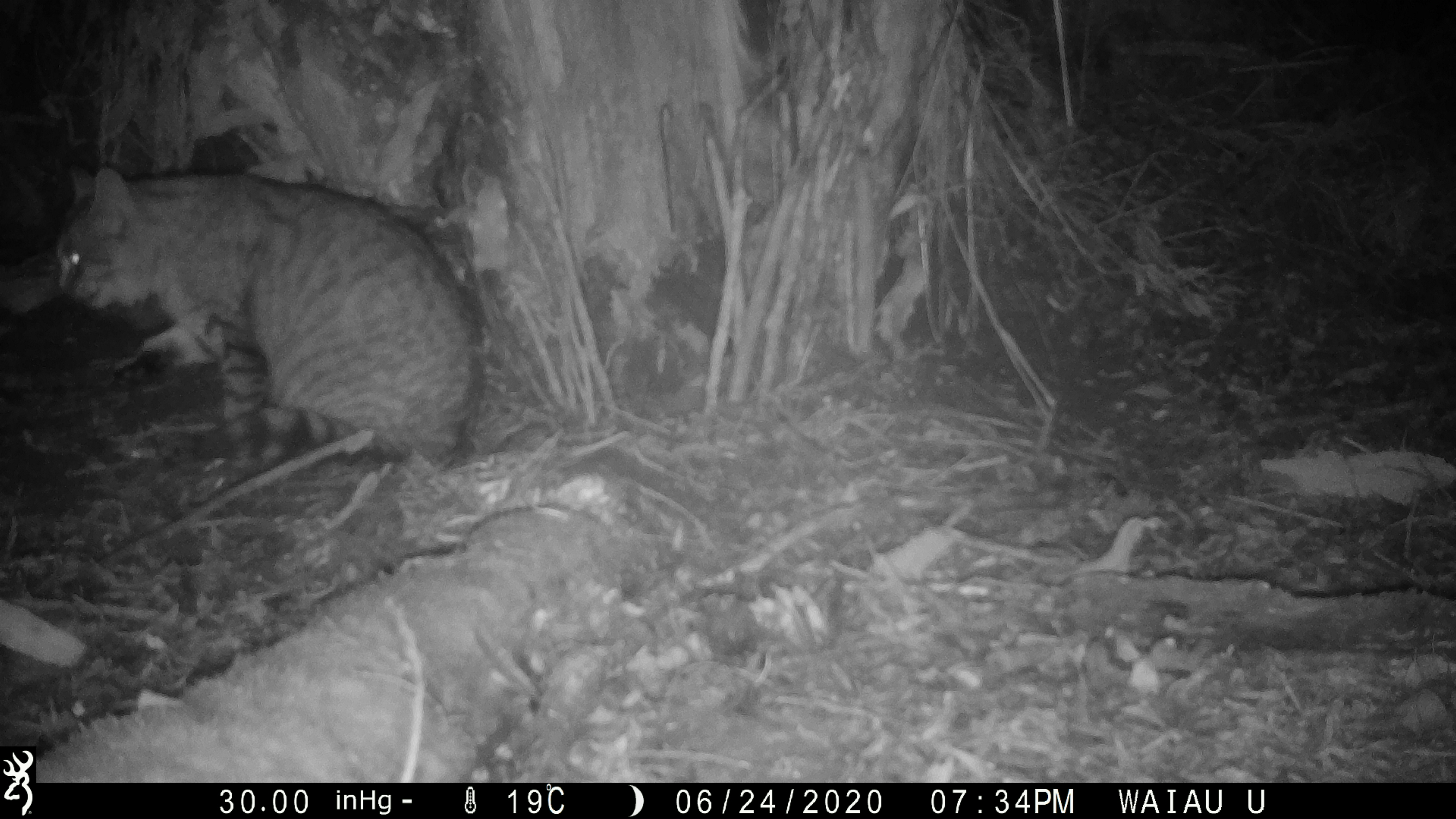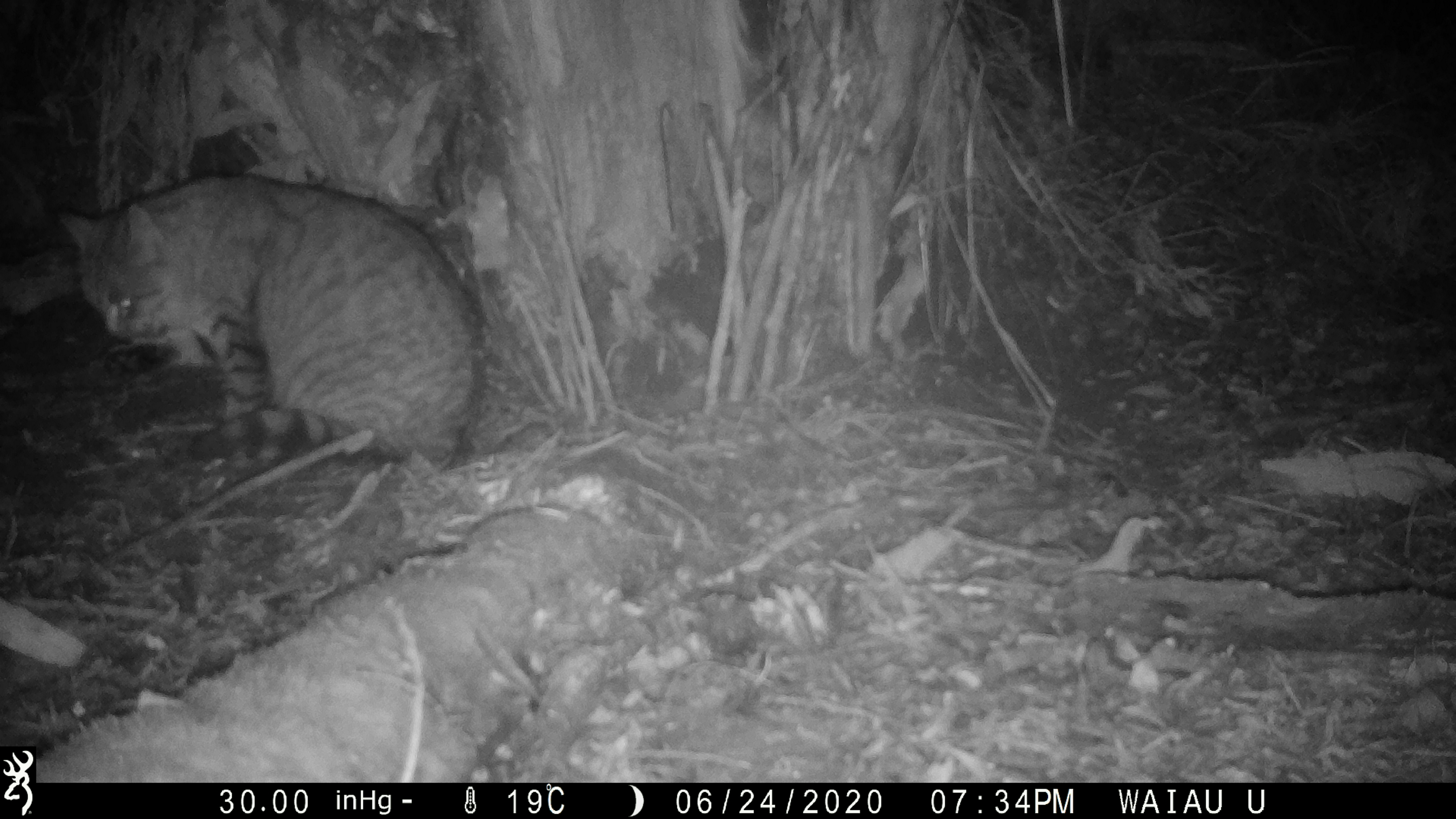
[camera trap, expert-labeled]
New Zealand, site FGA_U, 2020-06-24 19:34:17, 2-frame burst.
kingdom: Animalia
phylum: Chordata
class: Mammalia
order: Carnivora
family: Felidae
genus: Felis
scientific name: Felis catus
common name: domestic cat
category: cat